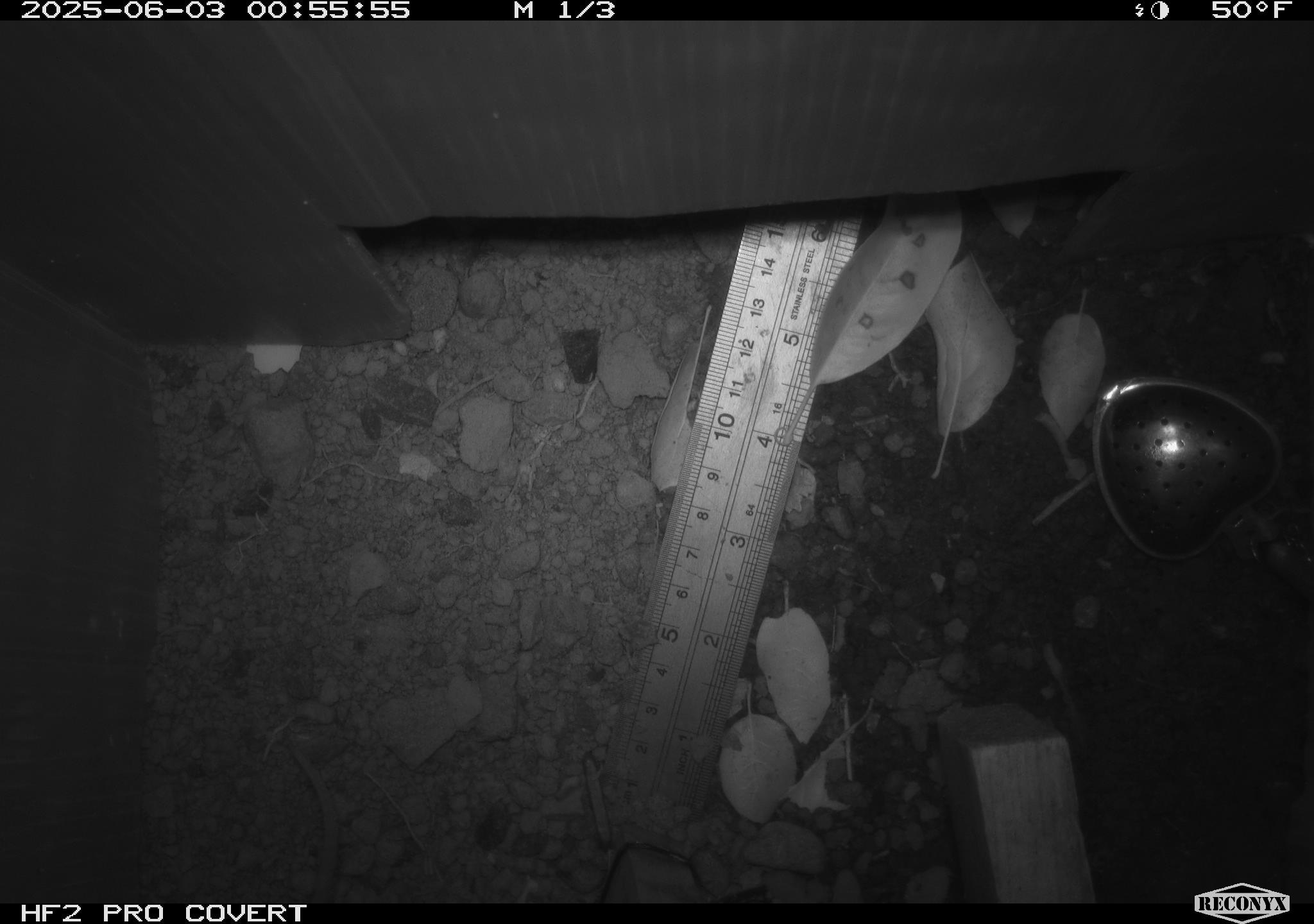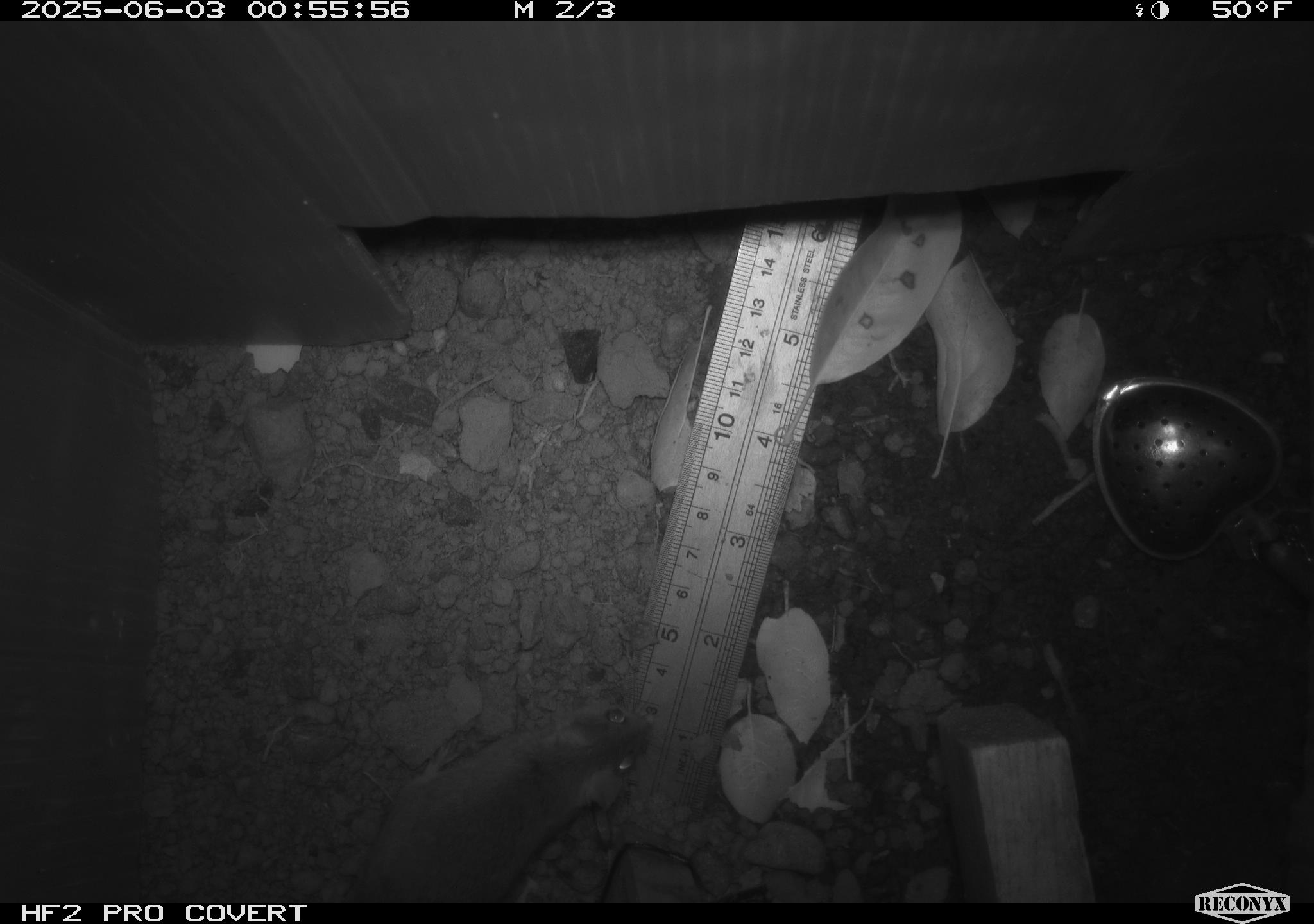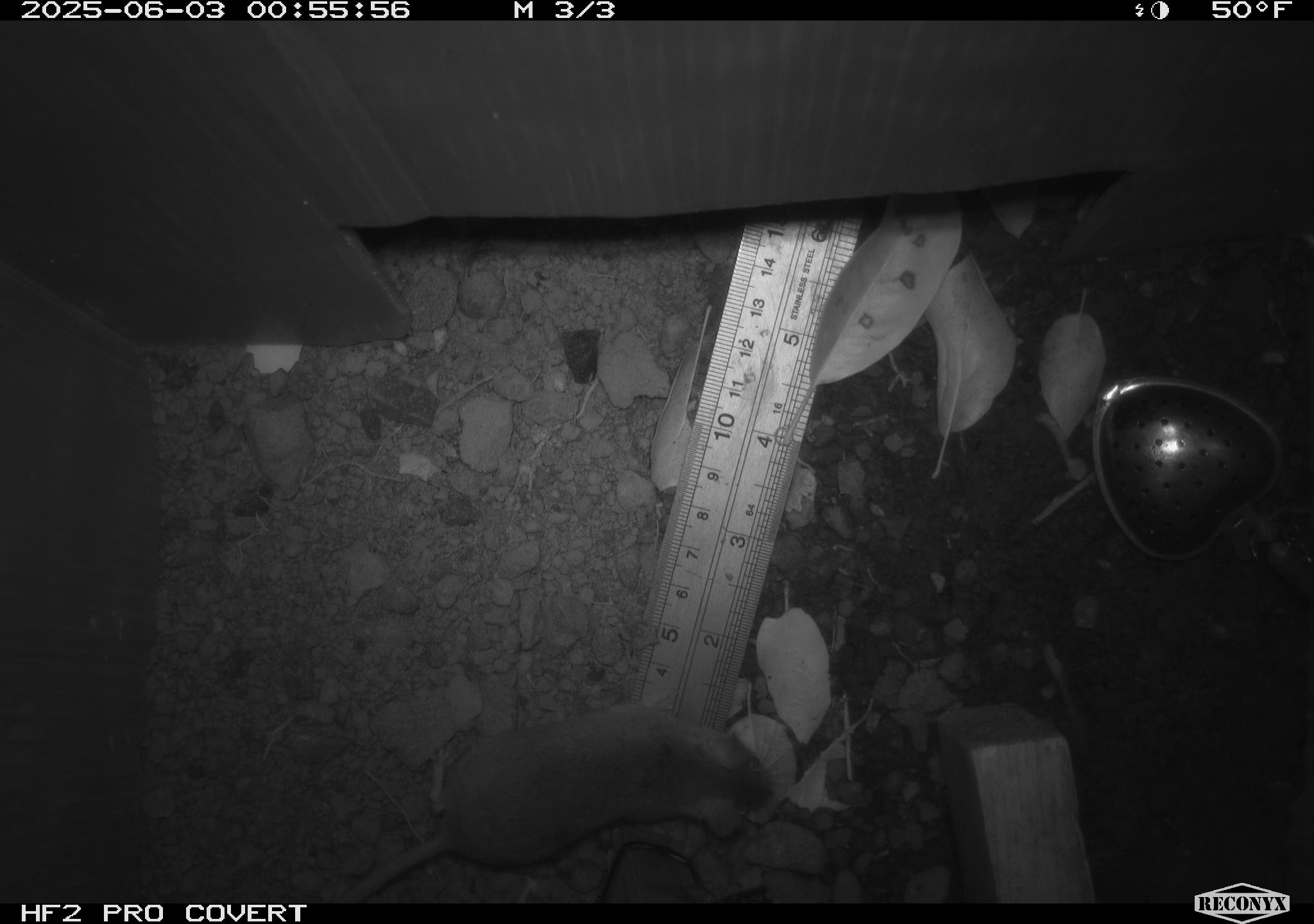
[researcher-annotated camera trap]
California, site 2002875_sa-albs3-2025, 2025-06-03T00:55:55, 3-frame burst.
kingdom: Animalia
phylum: Chordata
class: Mammalia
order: Rodentia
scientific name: Rodentia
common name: mouse species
Mouse species (Rodentia).